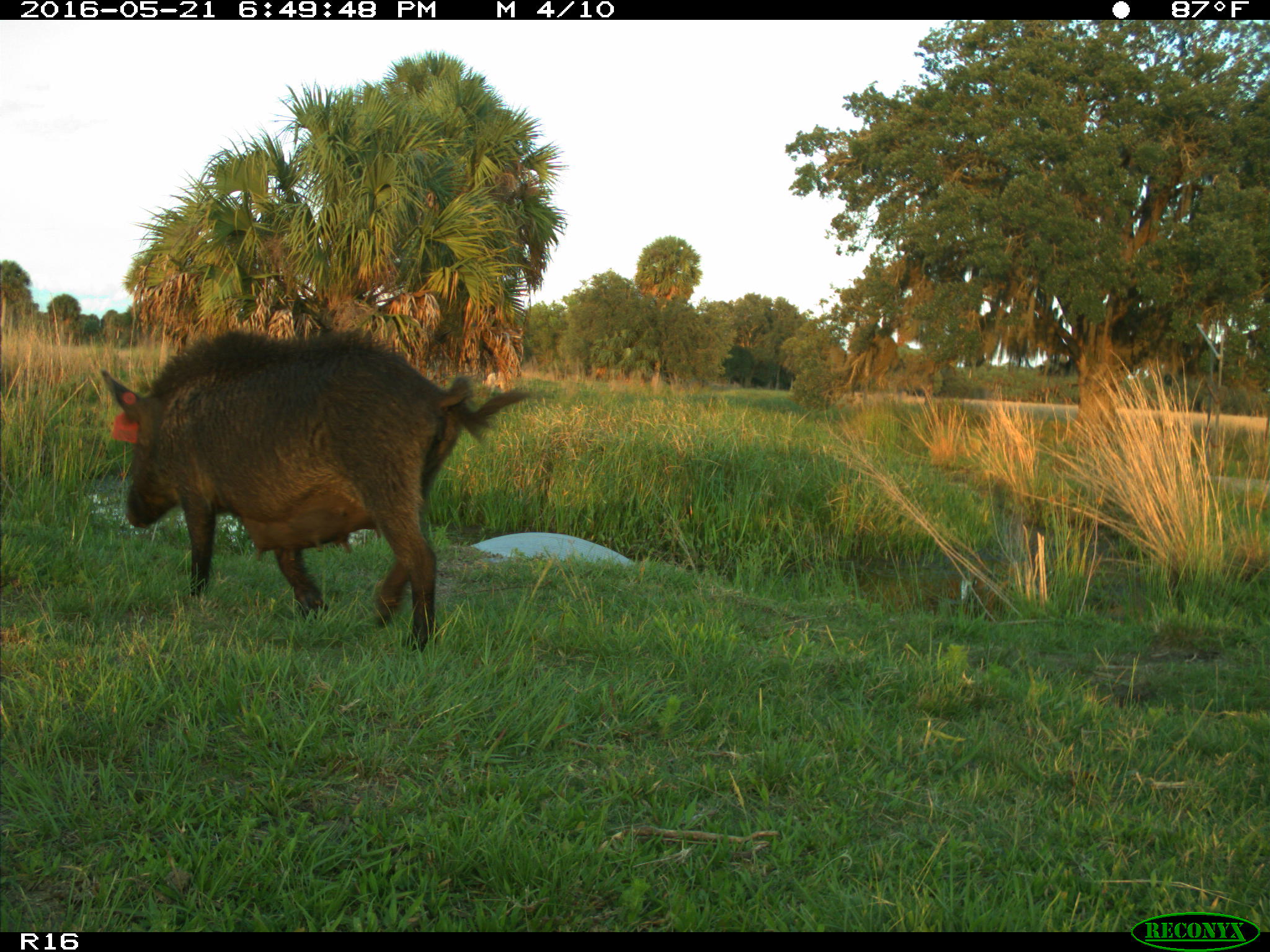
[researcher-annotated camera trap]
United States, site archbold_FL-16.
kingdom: Animalia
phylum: Chordata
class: Mammalia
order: Artiodactyla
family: Suidae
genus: Sus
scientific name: Sus scrofa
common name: wild boar